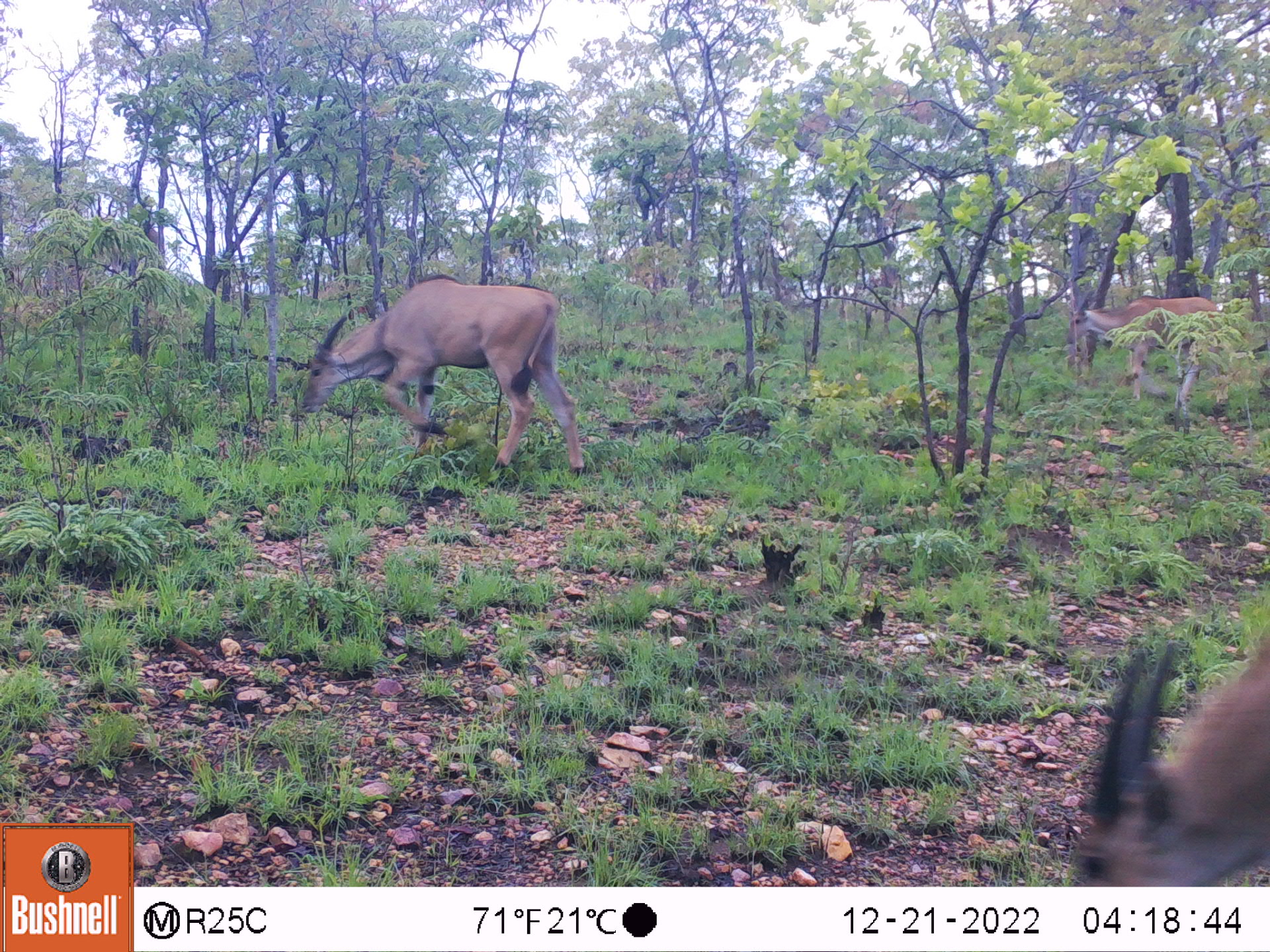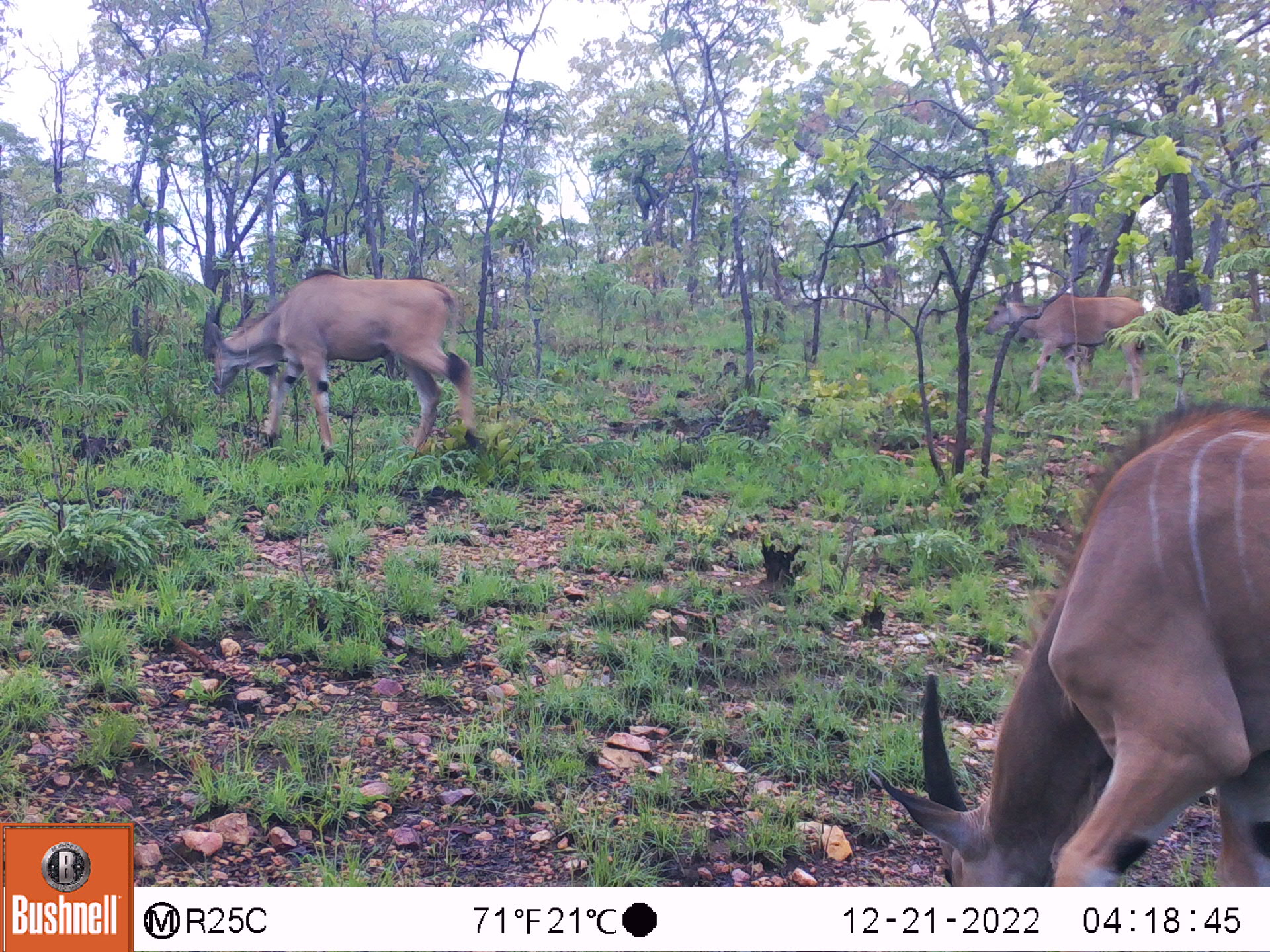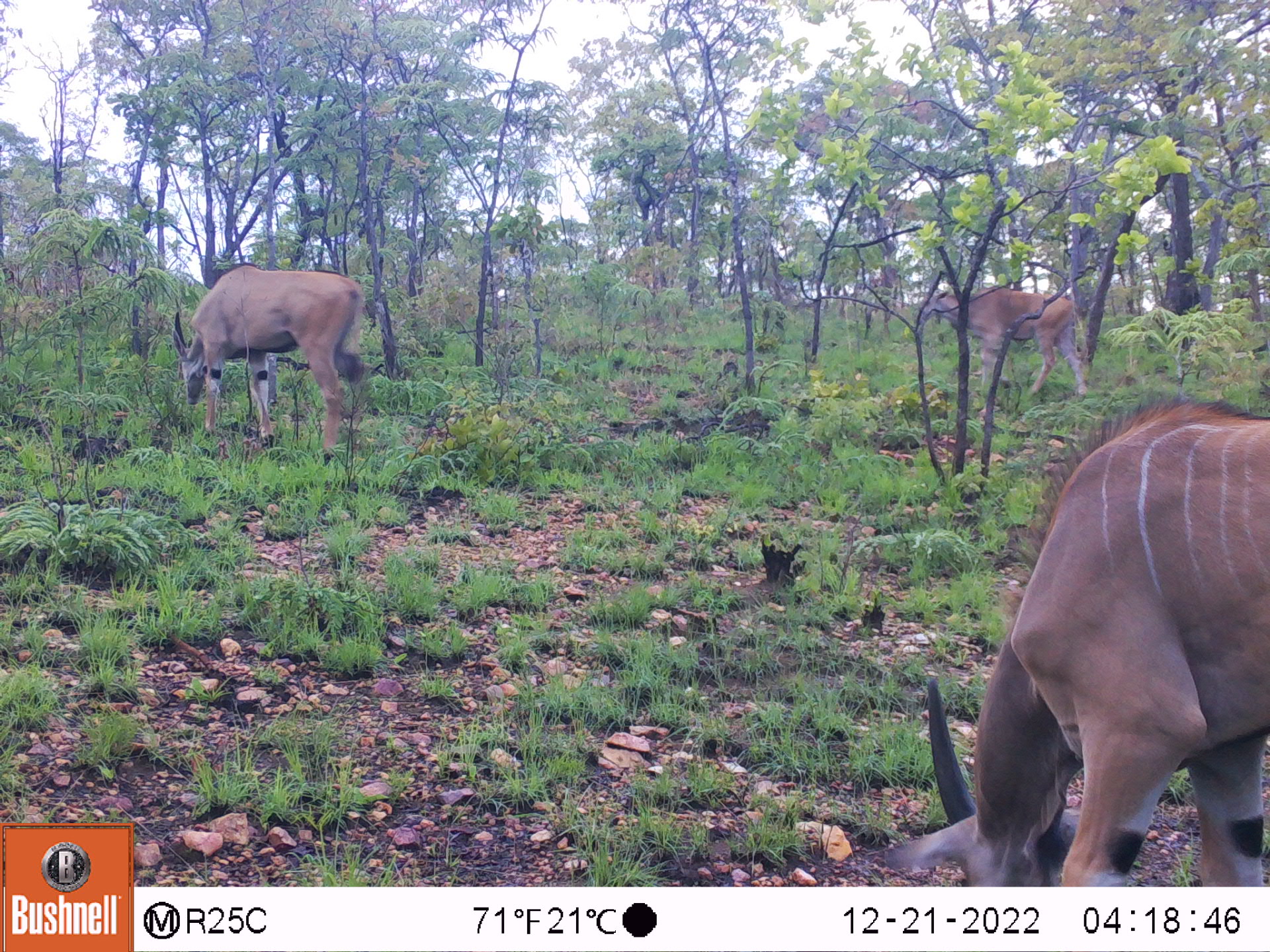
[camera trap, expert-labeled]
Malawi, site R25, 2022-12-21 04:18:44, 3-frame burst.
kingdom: Animalia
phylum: Chordata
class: Mammalia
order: Artiodactyla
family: Bovidae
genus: Tragelaphus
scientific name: Tragelaphus oryx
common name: common eland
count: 3